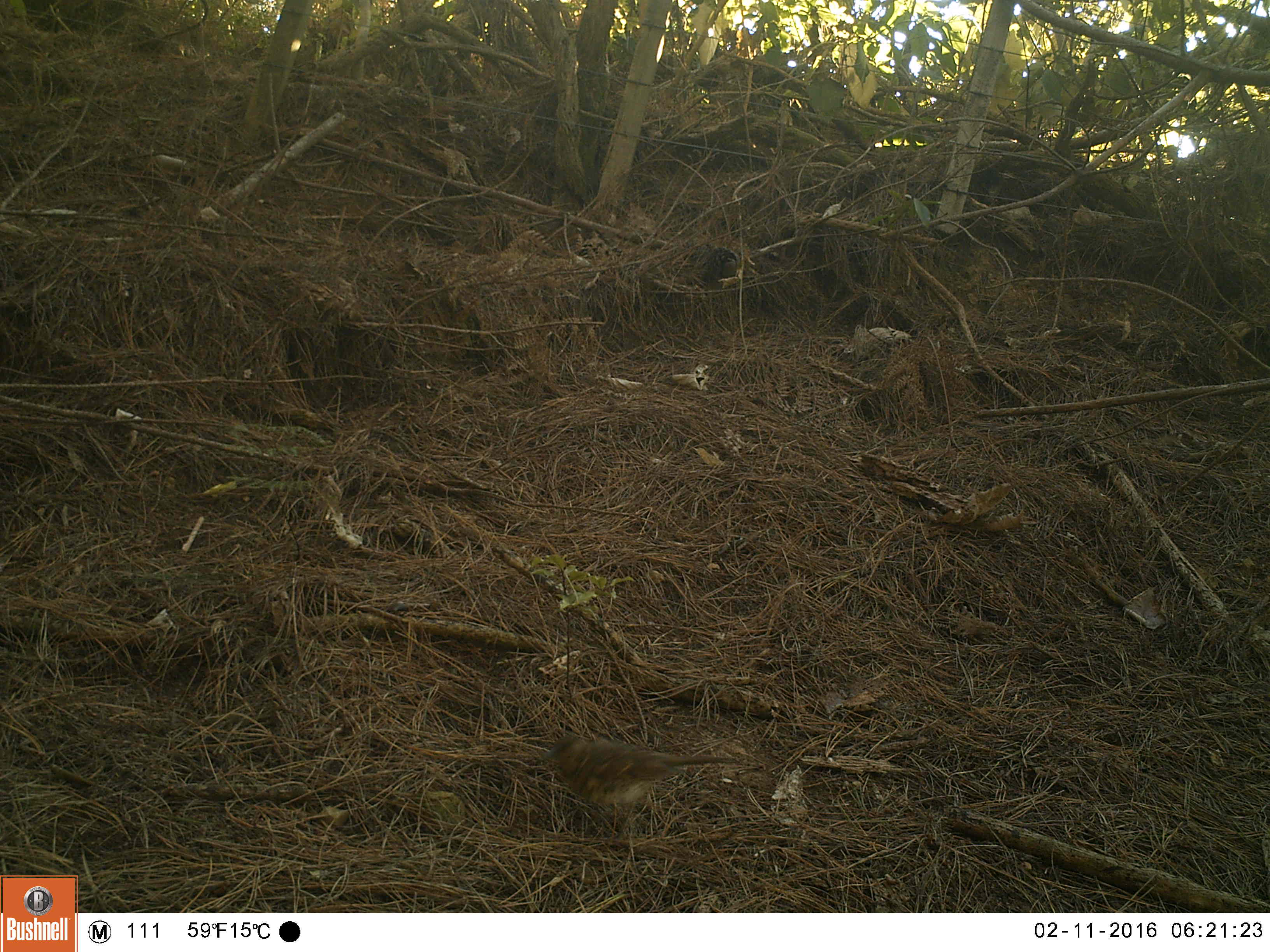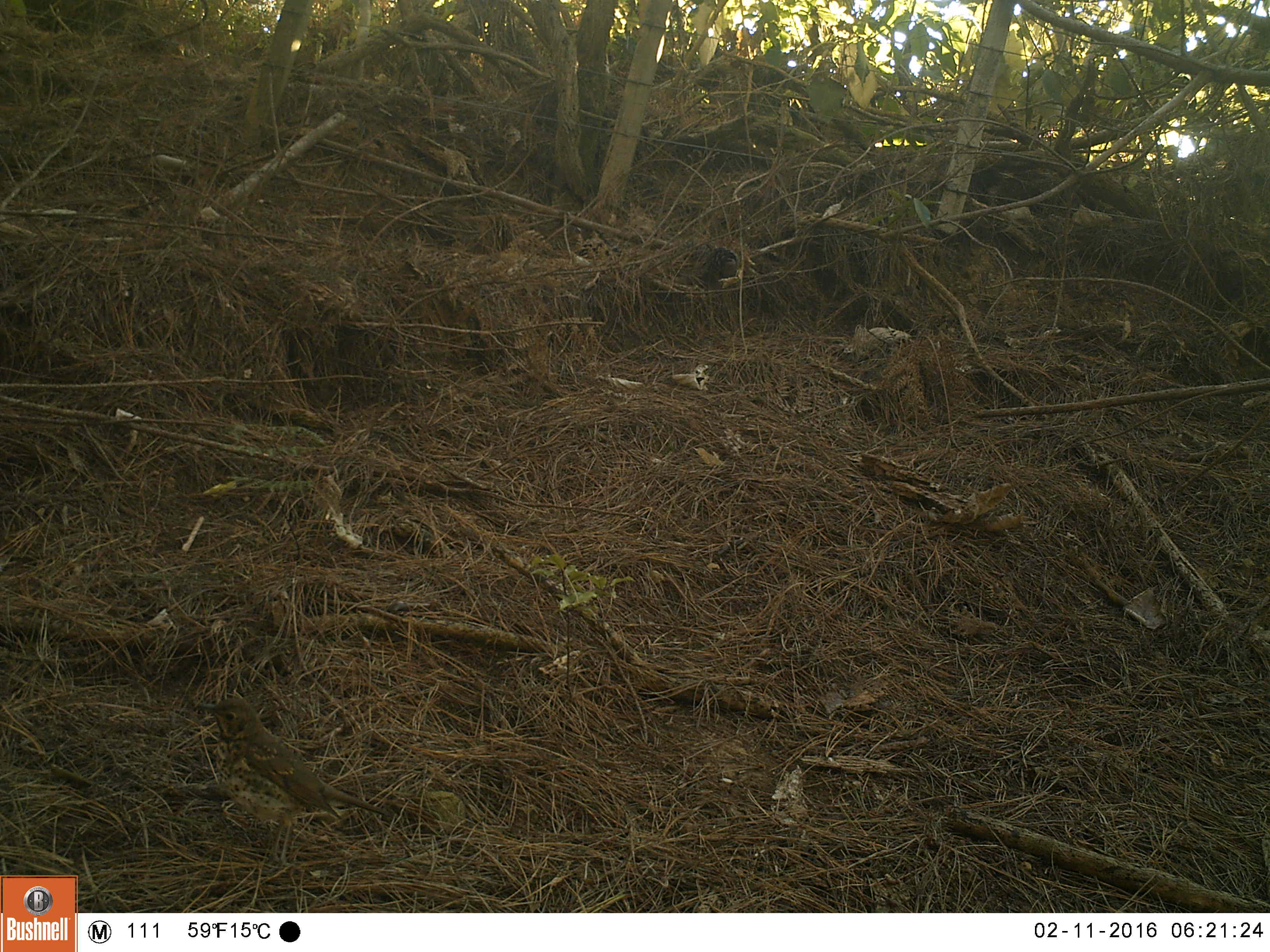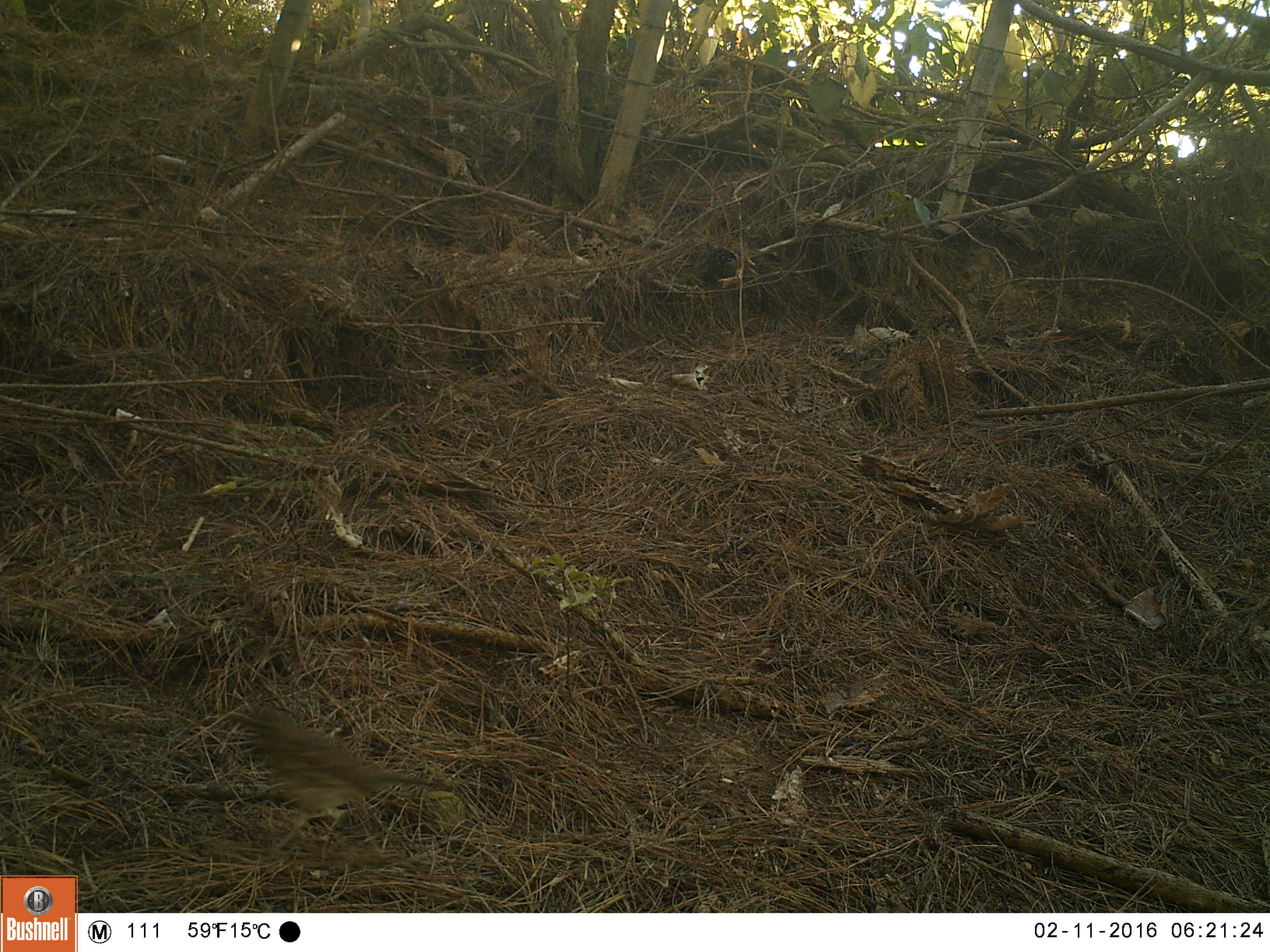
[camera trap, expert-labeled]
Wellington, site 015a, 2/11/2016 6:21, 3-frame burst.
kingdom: Animalia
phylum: Chordata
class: Aves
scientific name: Aves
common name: bird